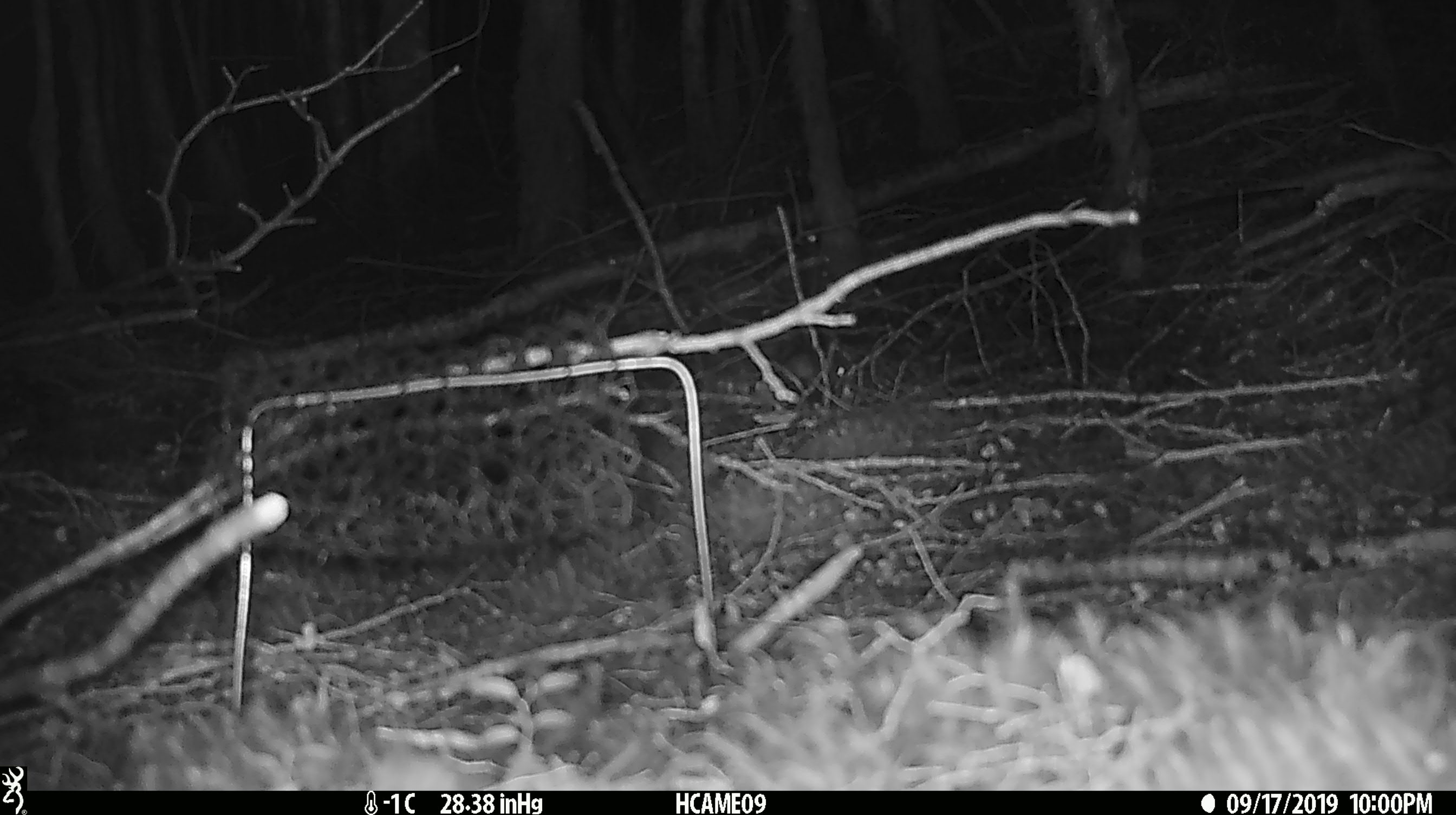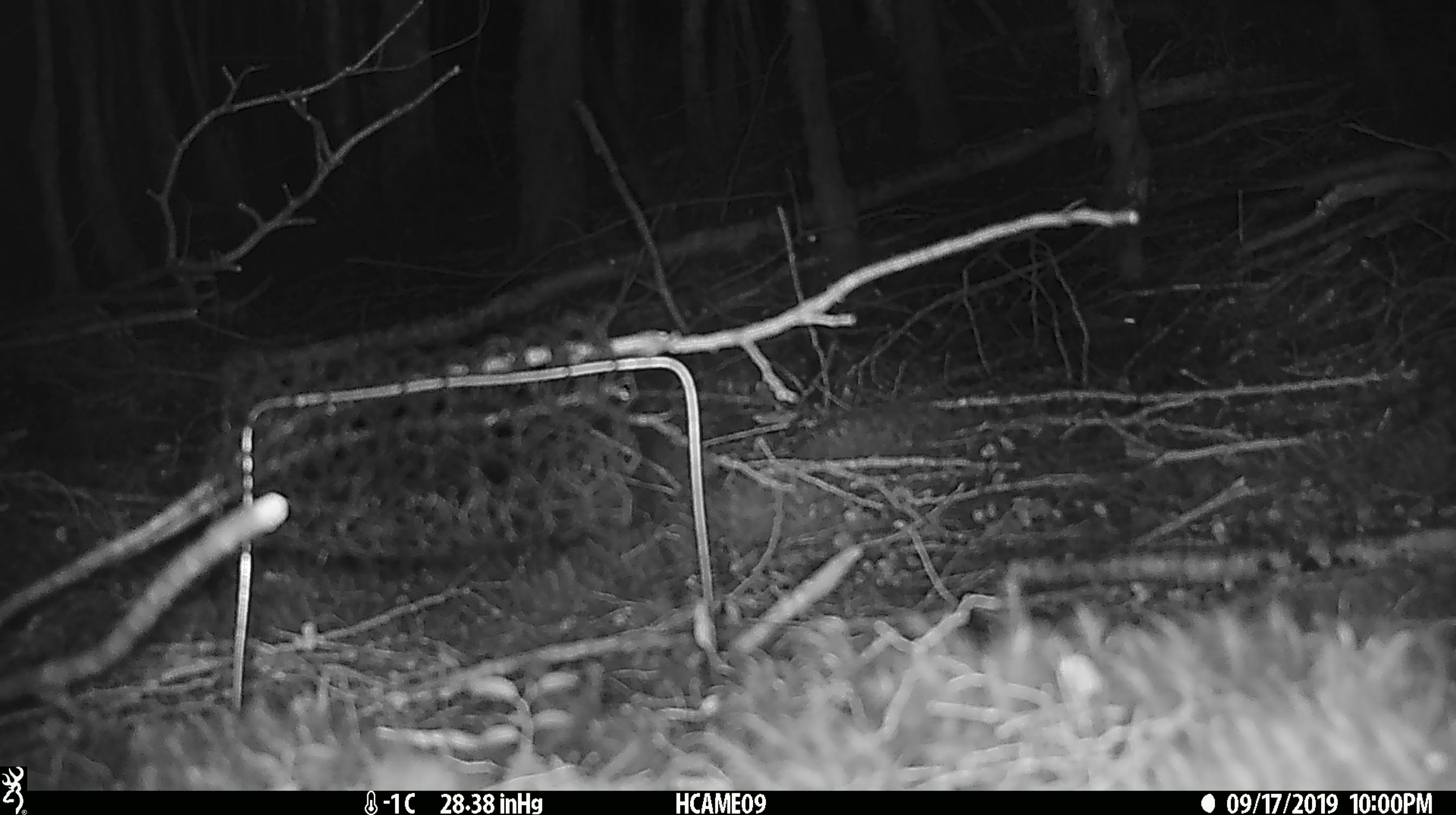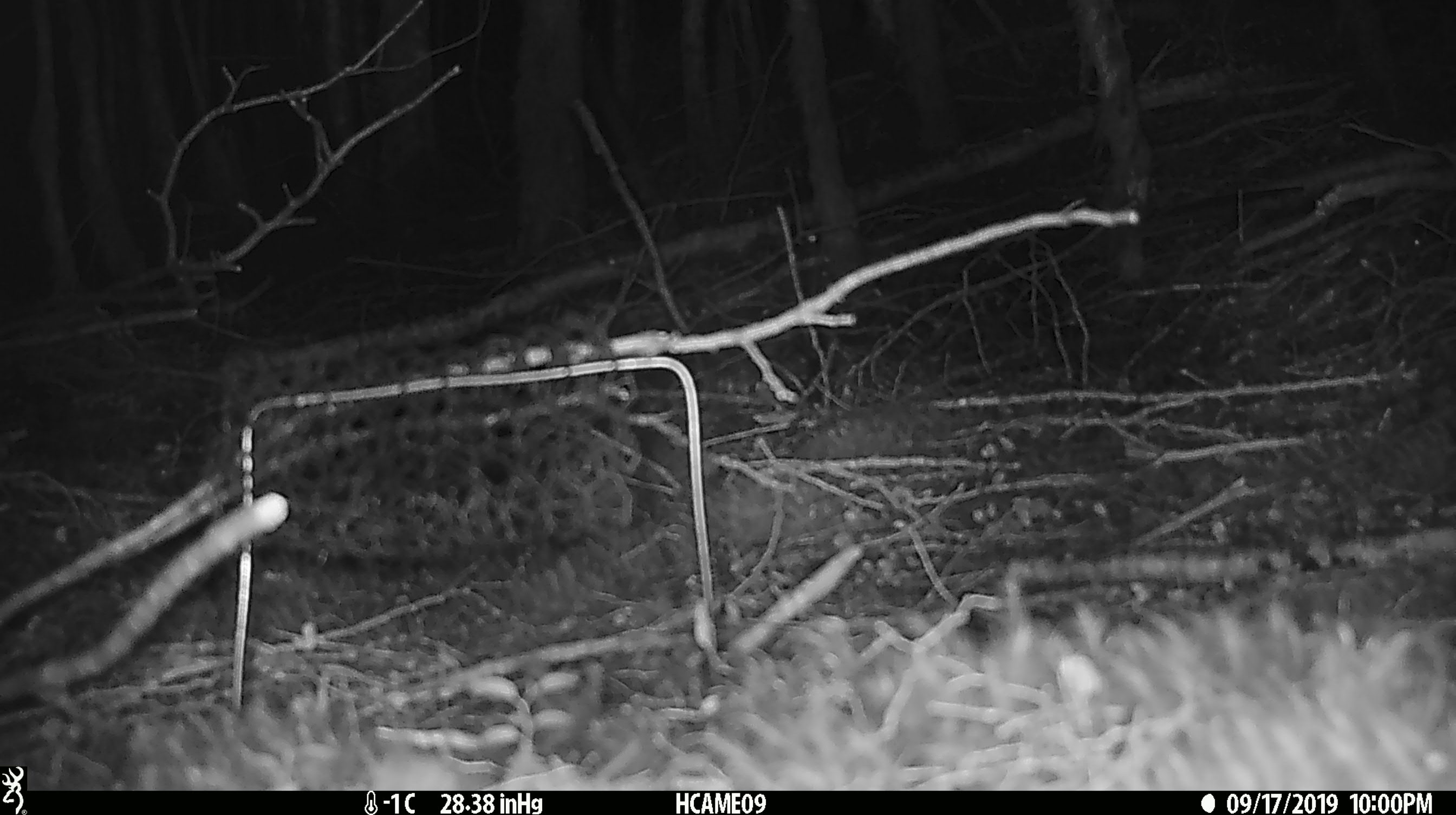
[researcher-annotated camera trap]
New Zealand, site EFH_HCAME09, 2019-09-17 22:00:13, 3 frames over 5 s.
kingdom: Animalia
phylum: Chordata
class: Mammalia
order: Rodentia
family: Muridae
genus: Mus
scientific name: Mus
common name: mouse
Mouse (Mus).